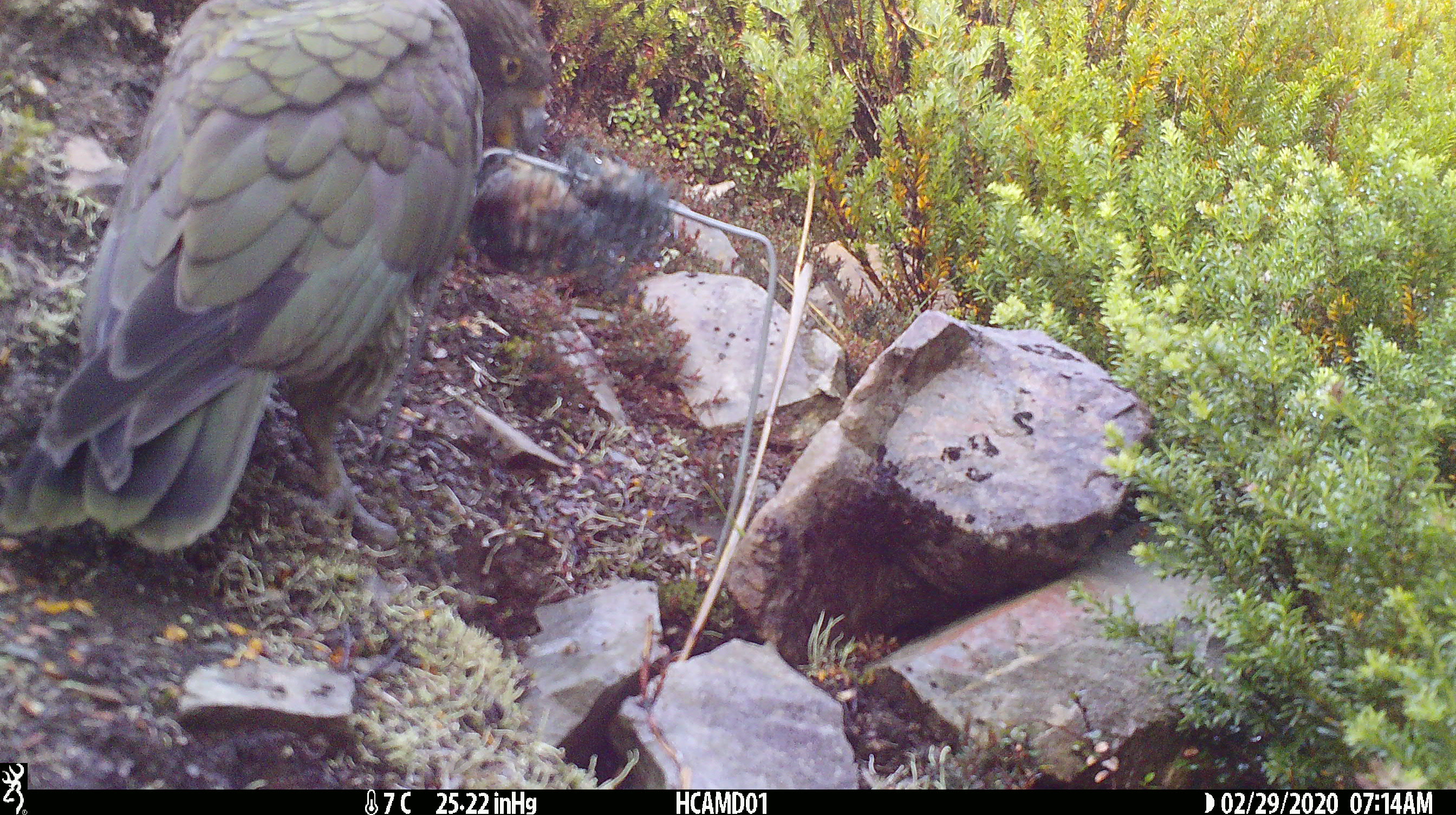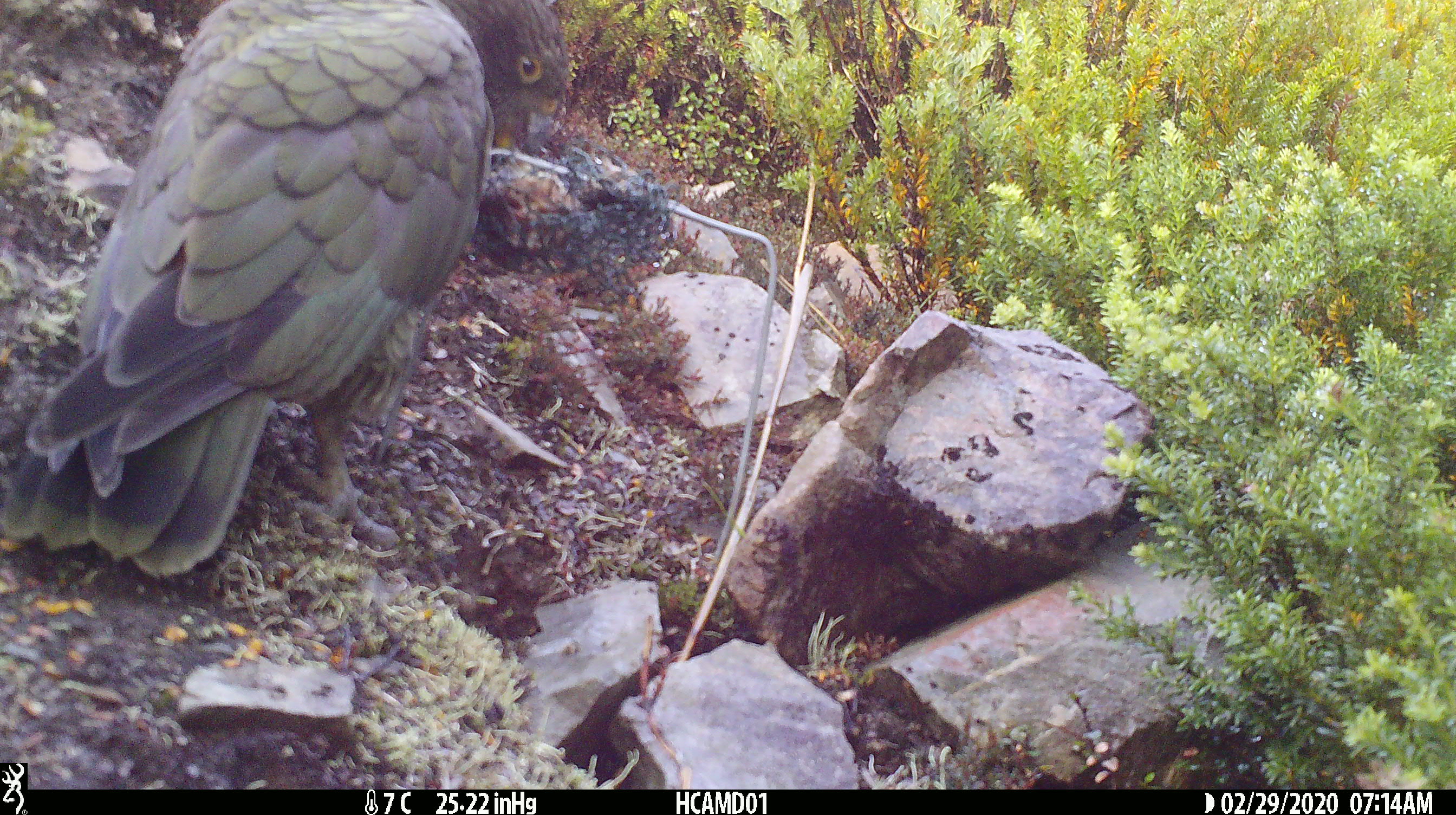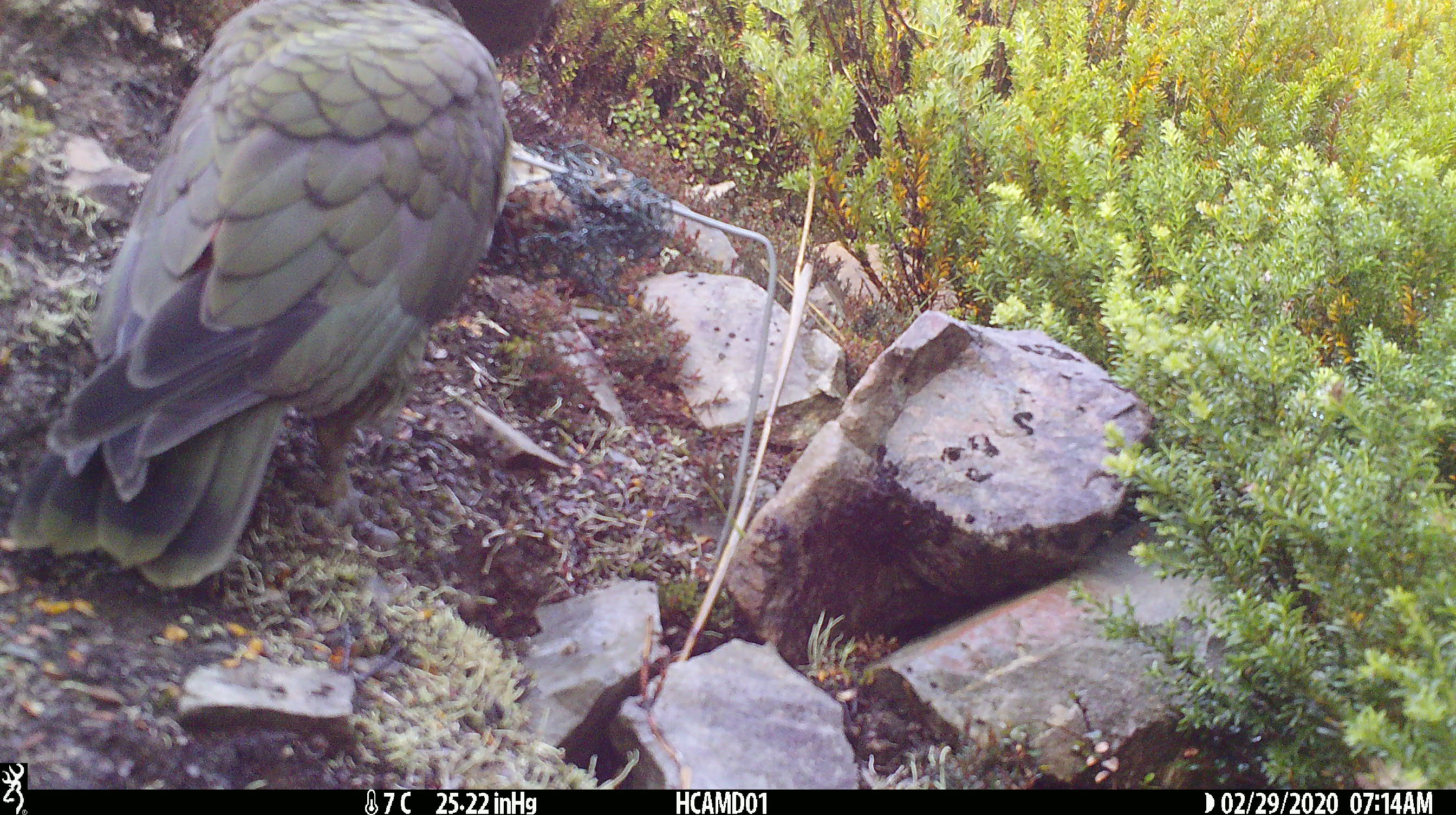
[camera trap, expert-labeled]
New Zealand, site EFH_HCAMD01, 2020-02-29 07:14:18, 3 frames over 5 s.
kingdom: Animalia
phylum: Chordata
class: Aves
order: Psittaciformes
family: Strigopidae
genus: Nestor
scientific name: Nestor notabilis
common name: kea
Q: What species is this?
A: Kea (Nestor notabilis).